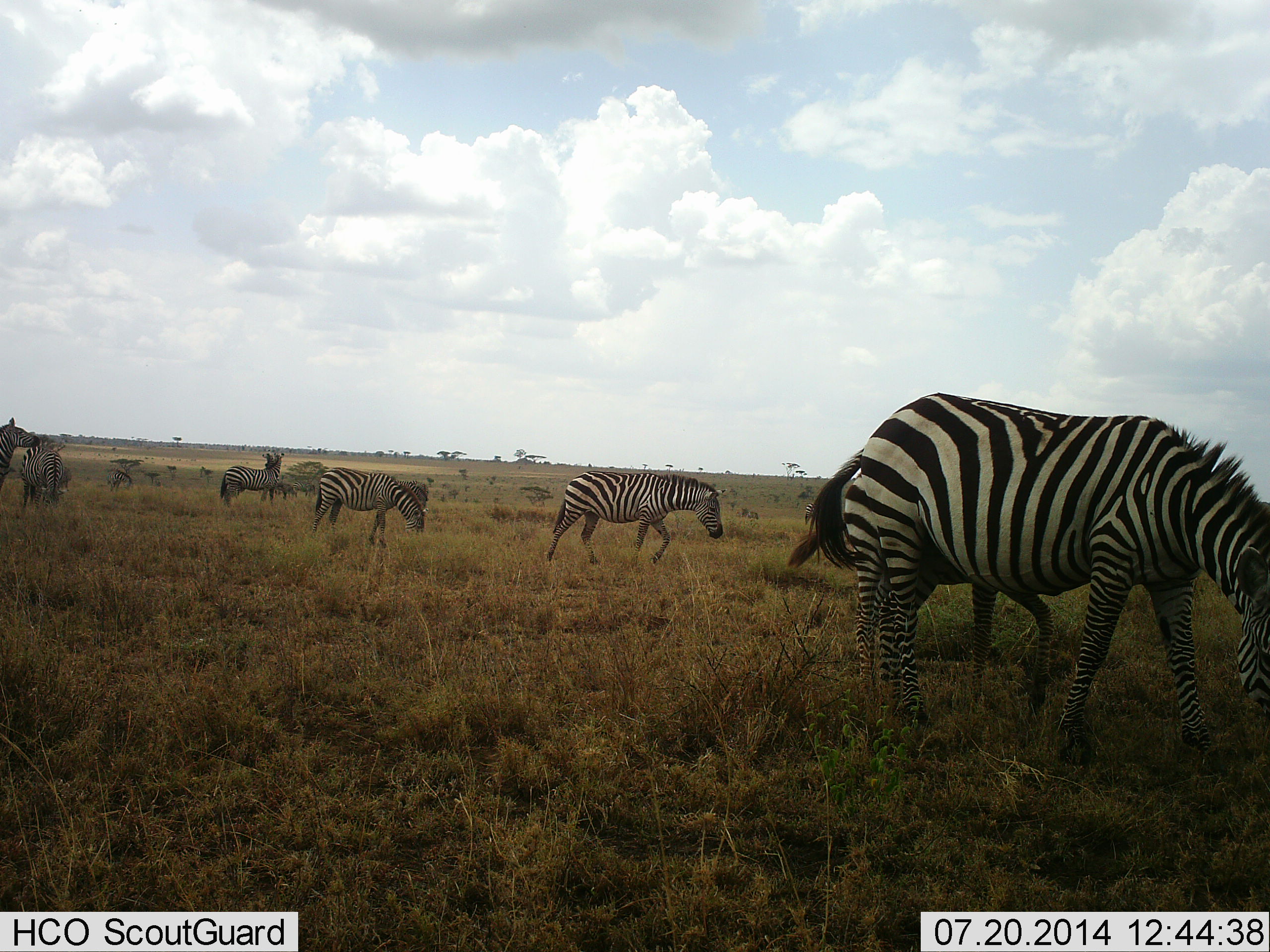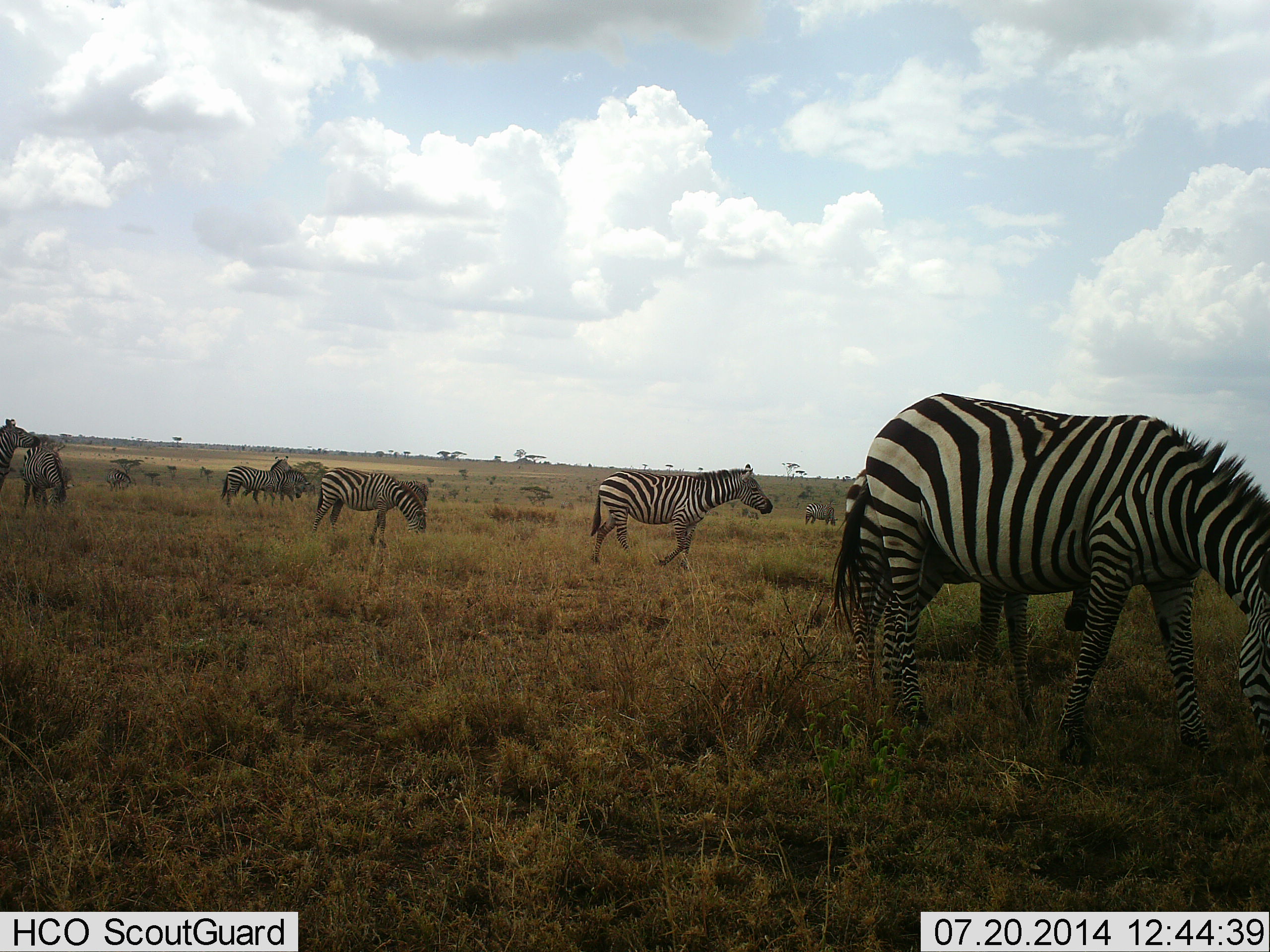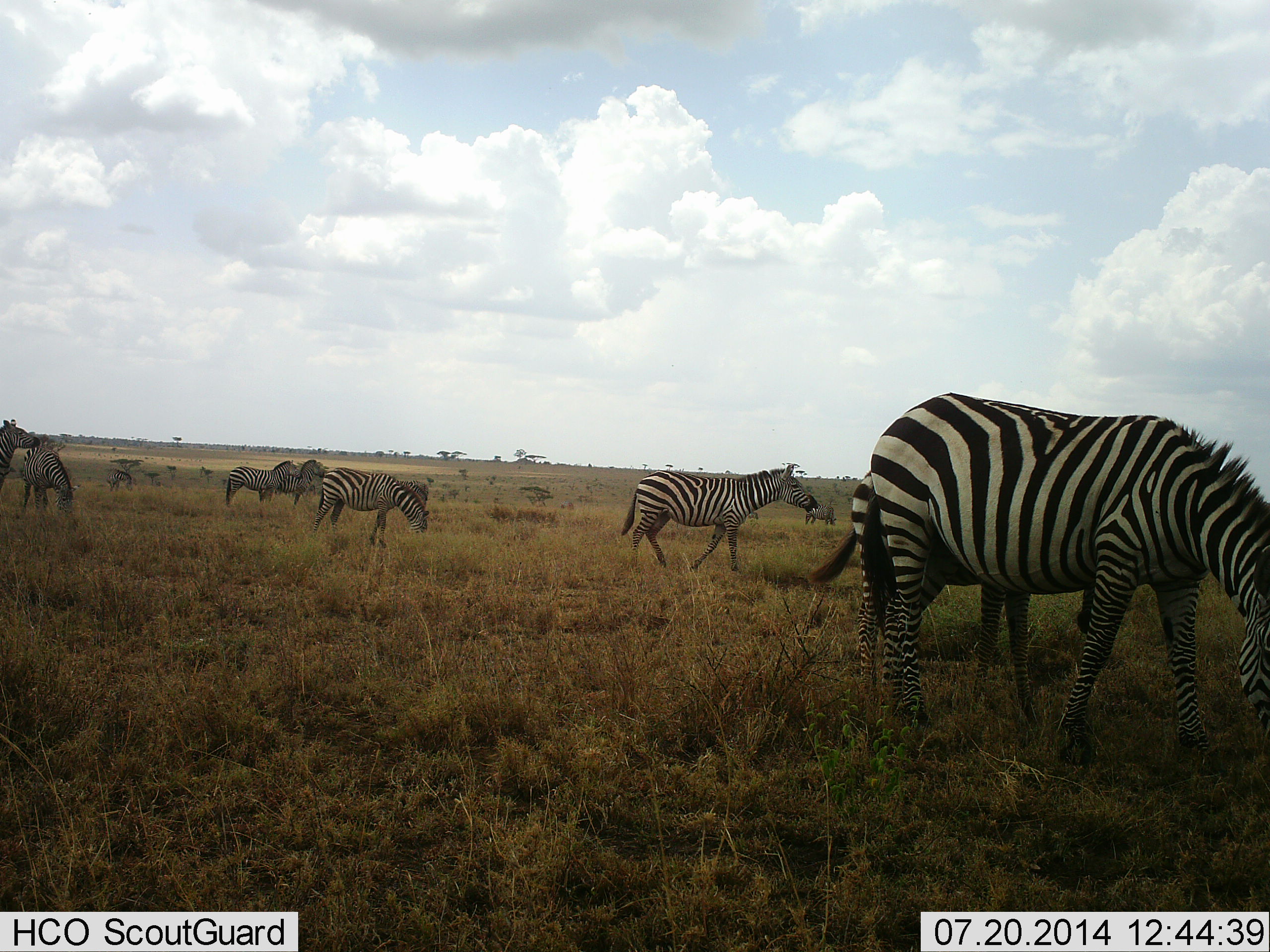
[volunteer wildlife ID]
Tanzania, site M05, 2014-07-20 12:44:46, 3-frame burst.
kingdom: Animalia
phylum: Chordata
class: Mammalia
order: Perissodactyla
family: Equidae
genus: Equus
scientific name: Equus quagga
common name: plains zebra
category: zebra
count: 9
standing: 70%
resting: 0%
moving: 40%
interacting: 10%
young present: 10%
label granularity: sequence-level